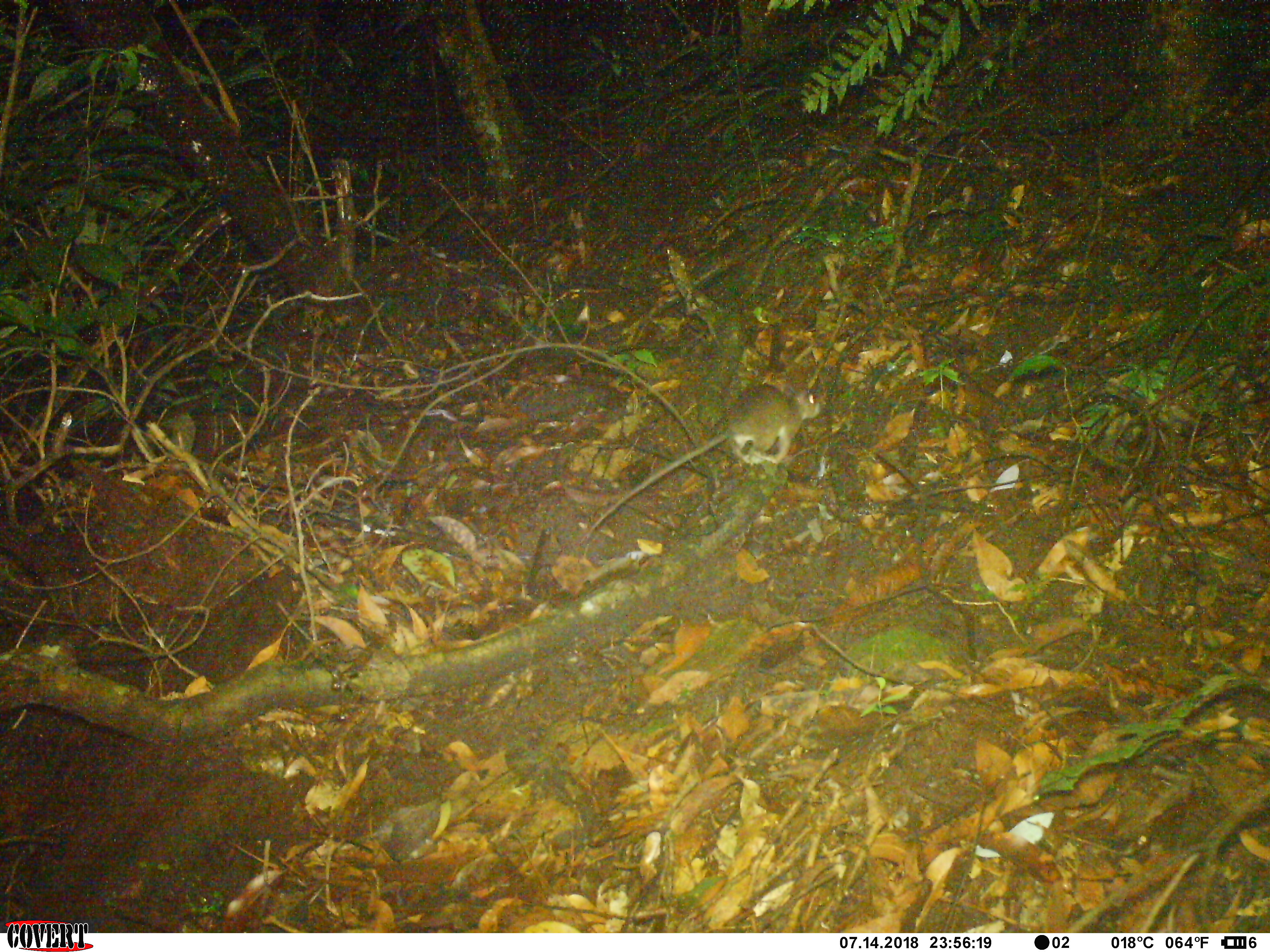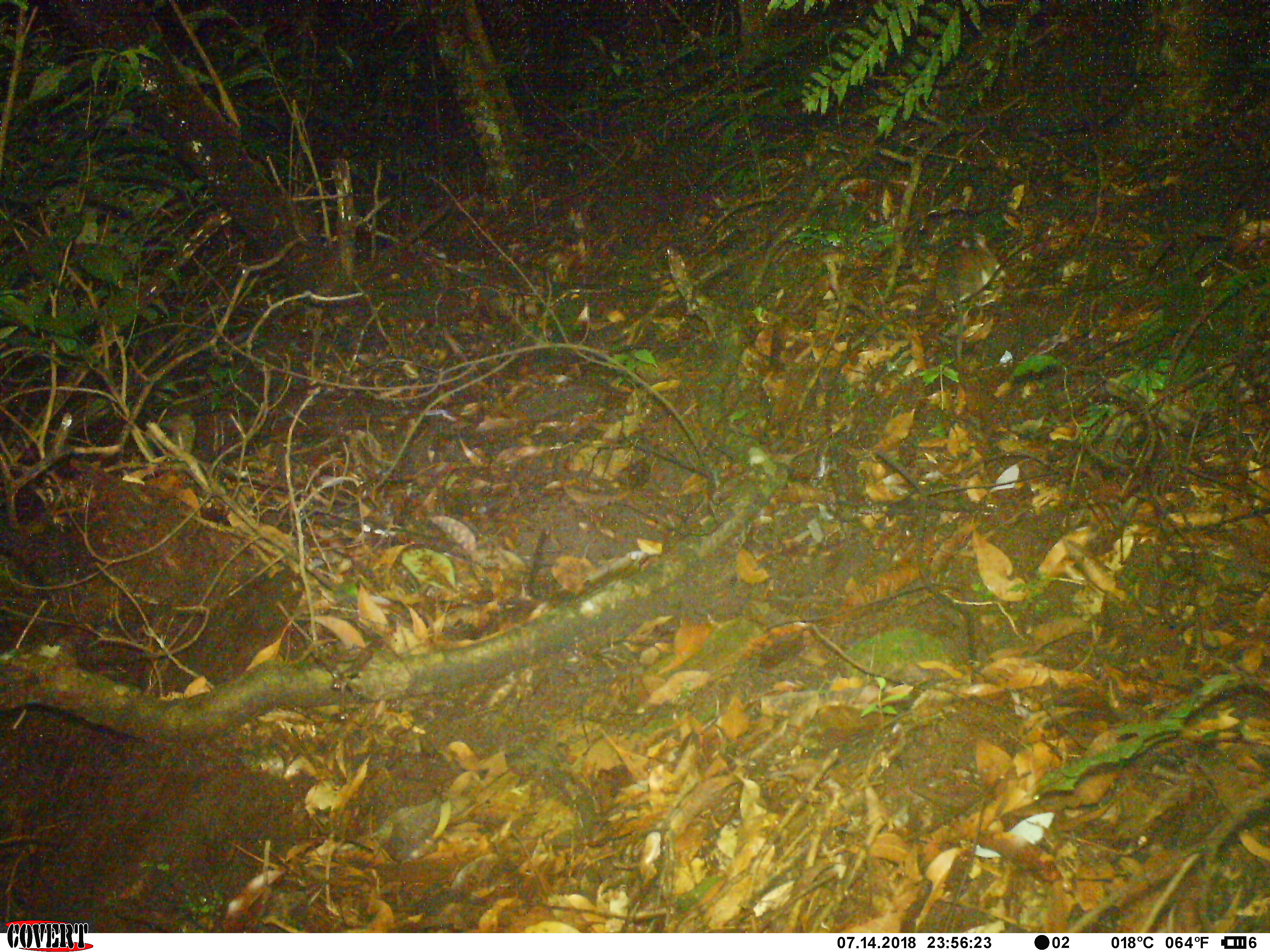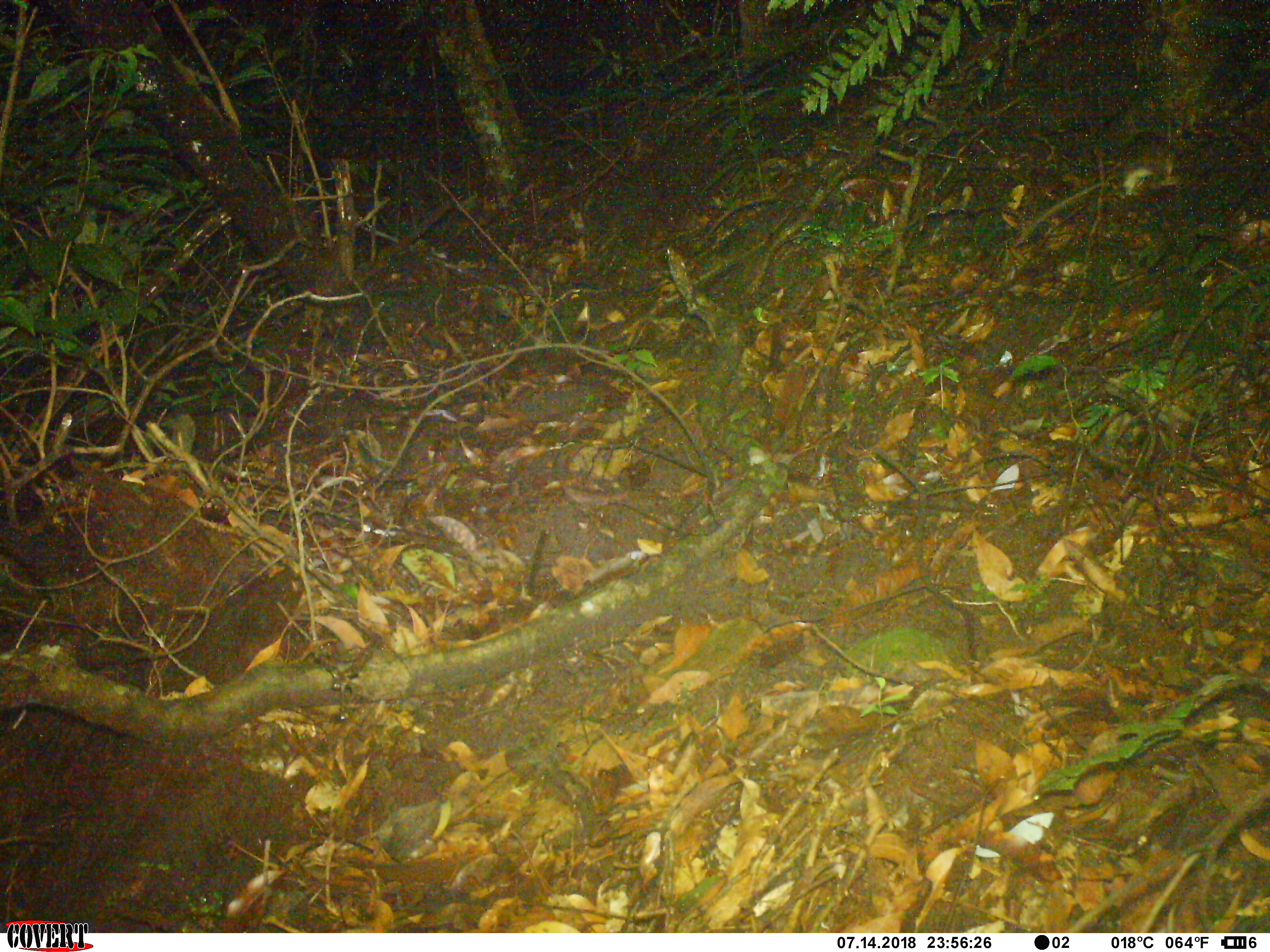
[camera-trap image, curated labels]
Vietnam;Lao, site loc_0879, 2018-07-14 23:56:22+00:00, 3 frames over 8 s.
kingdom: Animalia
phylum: Chordata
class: Mammalia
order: Rodentia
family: Muridae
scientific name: Muridae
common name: old-world mice and rats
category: unidentified murid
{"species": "unidentified murid (old-world mice and rats) (Muridae)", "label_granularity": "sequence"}